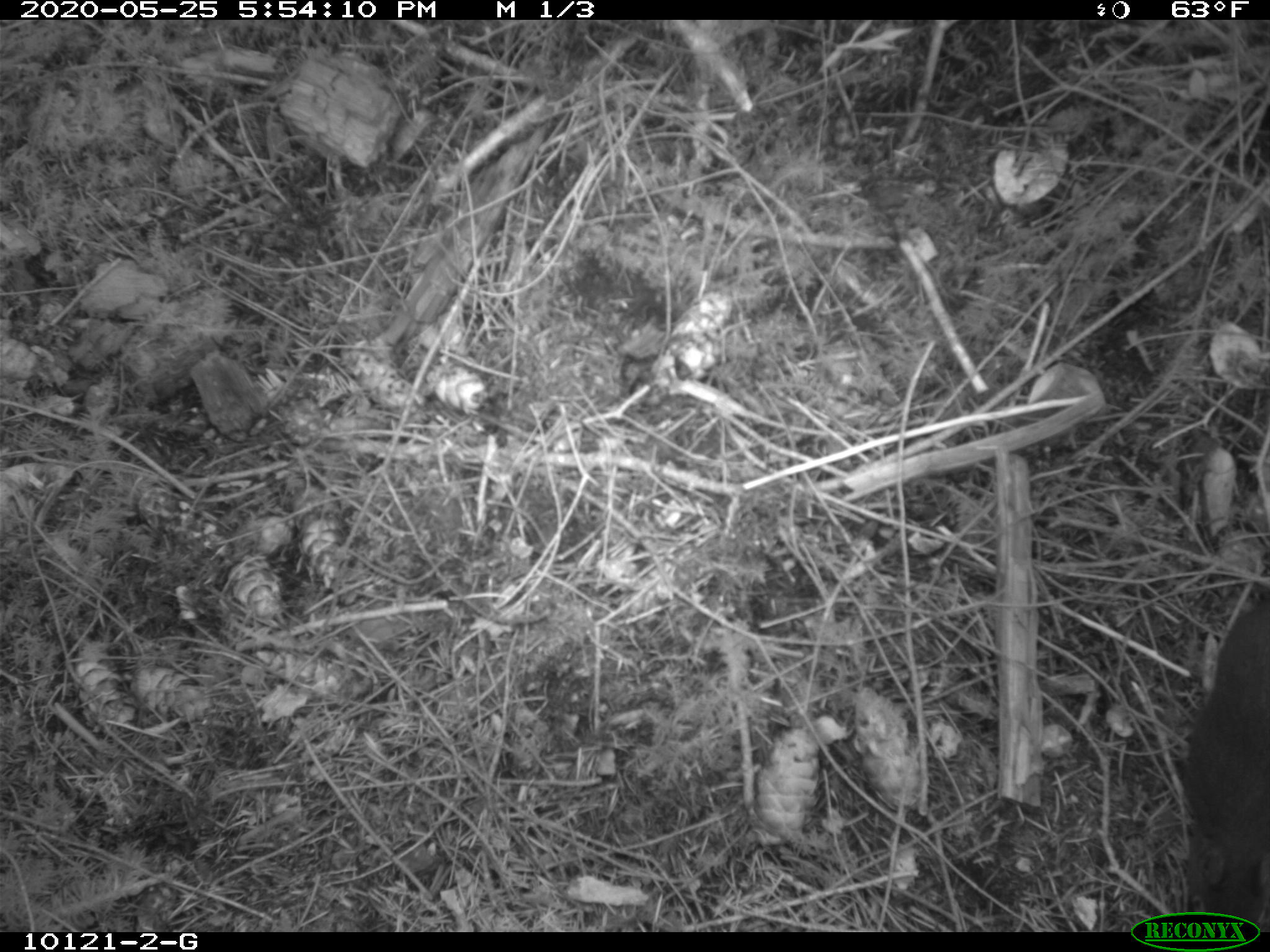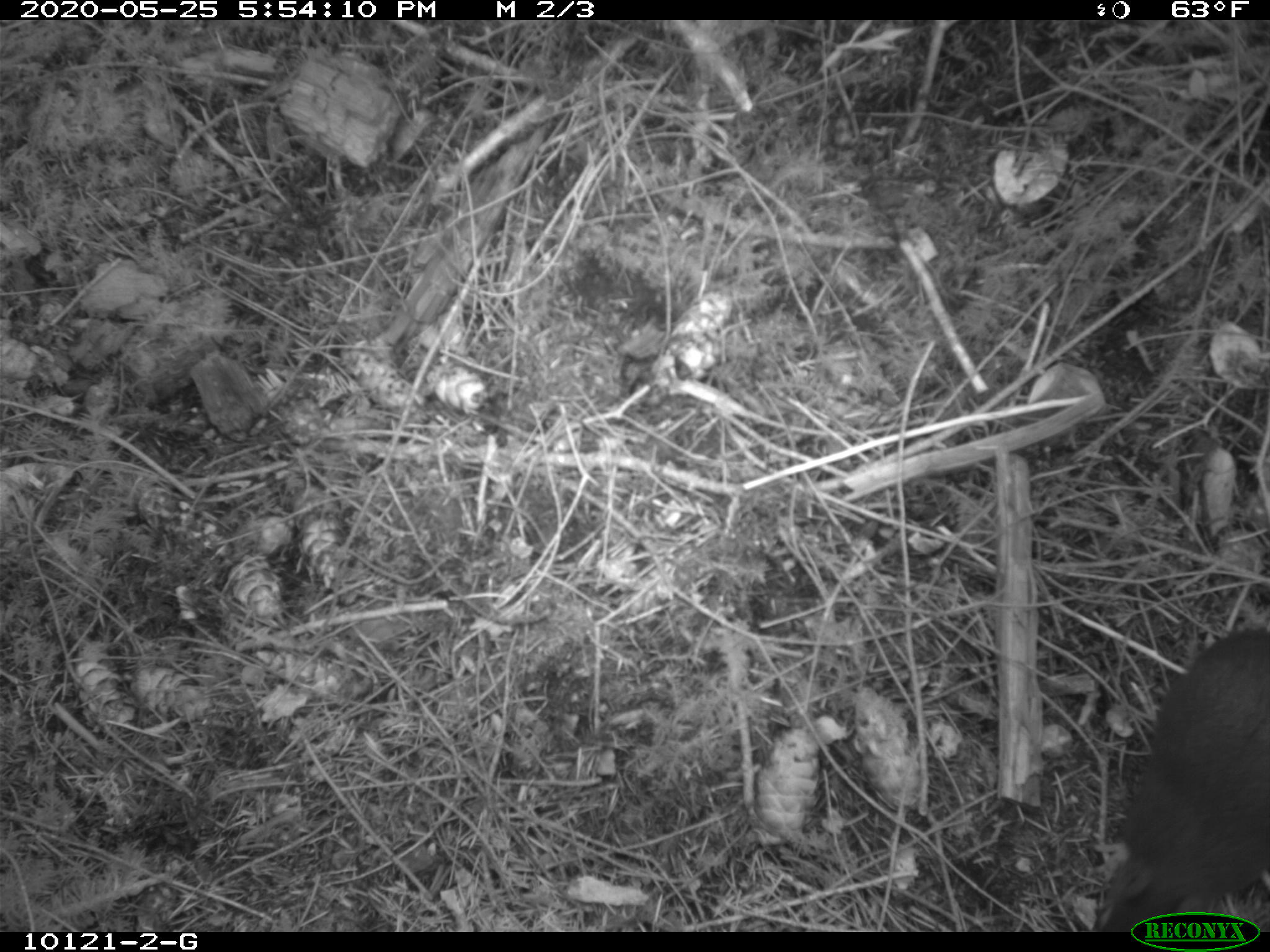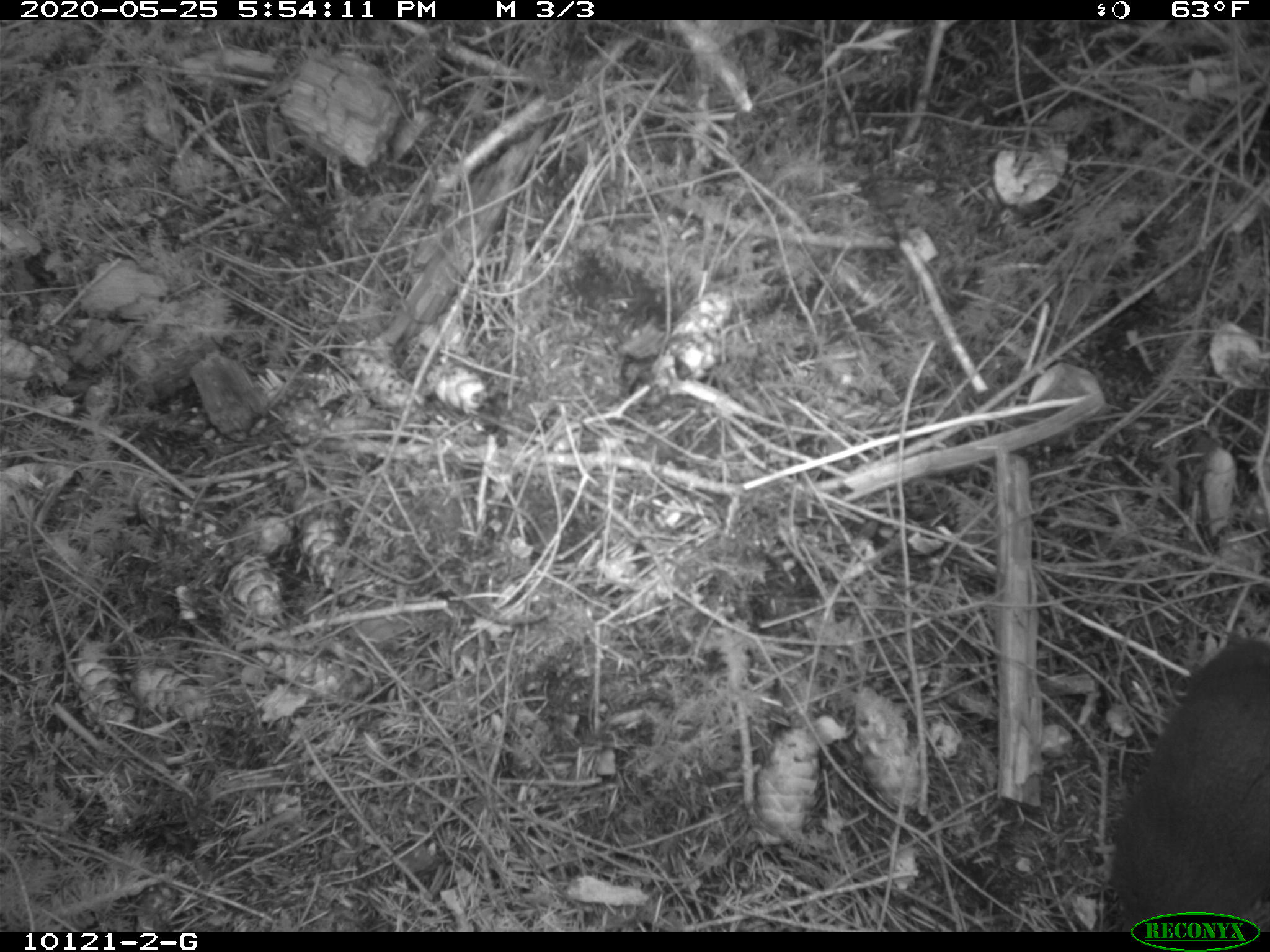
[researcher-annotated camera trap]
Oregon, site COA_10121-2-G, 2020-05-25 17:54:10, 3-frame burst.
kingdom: Animalia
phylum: Chordata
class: Mammalia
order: Rodentia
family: Sciuridae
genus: Tamiasciurus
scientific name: Tamiasciurus douglasii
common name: douglas squirrel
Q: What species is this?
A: Douglas squirrel (Tamiasciurus douglasii).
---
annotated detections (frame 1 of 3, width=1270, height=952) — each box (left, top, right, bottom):
douglas squirrel: (1193, 582, 1267, 908)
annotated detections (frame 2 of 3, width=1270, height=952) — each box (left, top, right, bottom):
douglas squirrel: (1104, 628, 1267, 904)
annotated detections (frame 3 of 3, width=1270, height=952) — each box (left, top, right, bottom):
douglas squirrel: (1107, 635, 1269, 904)